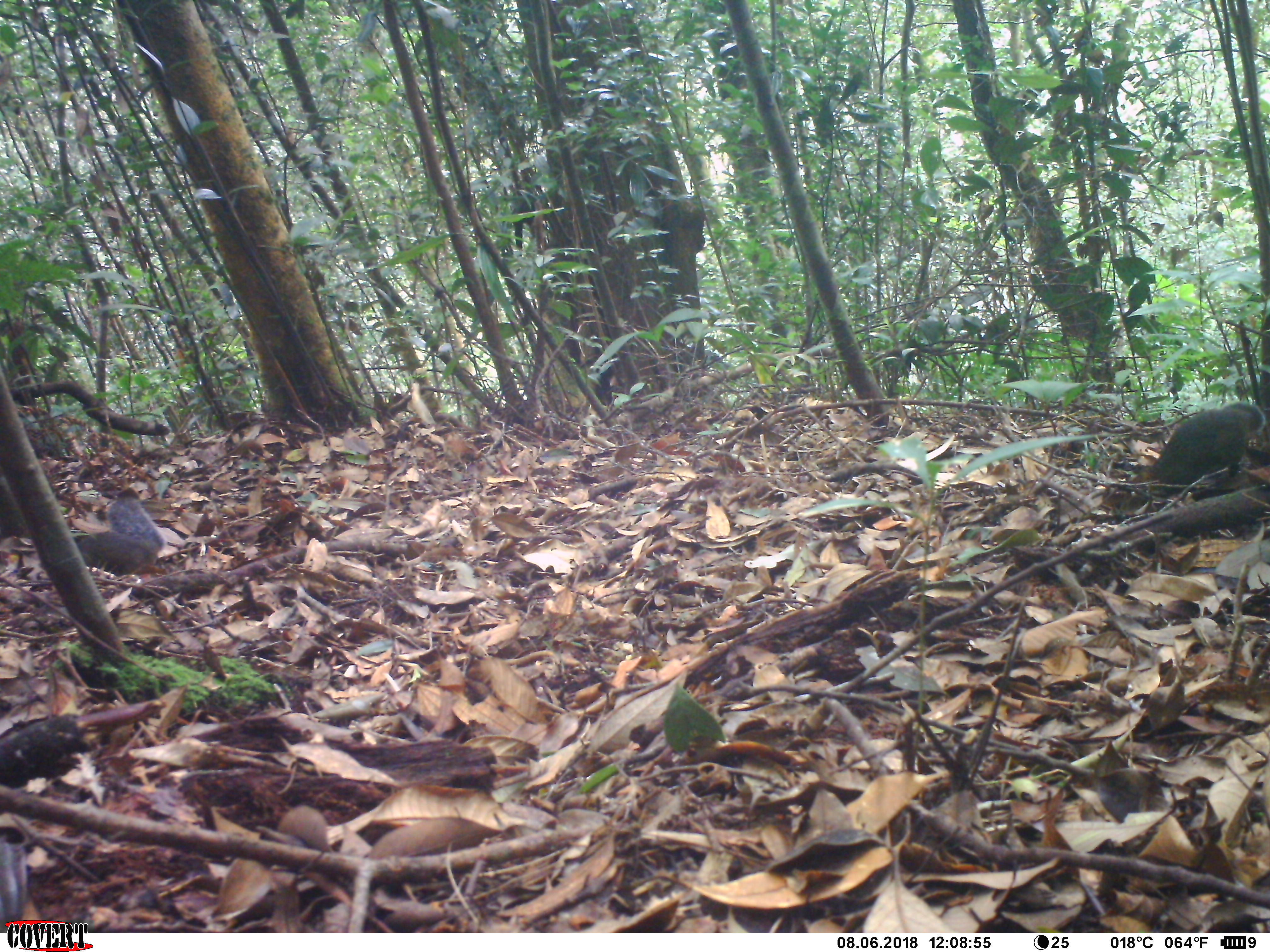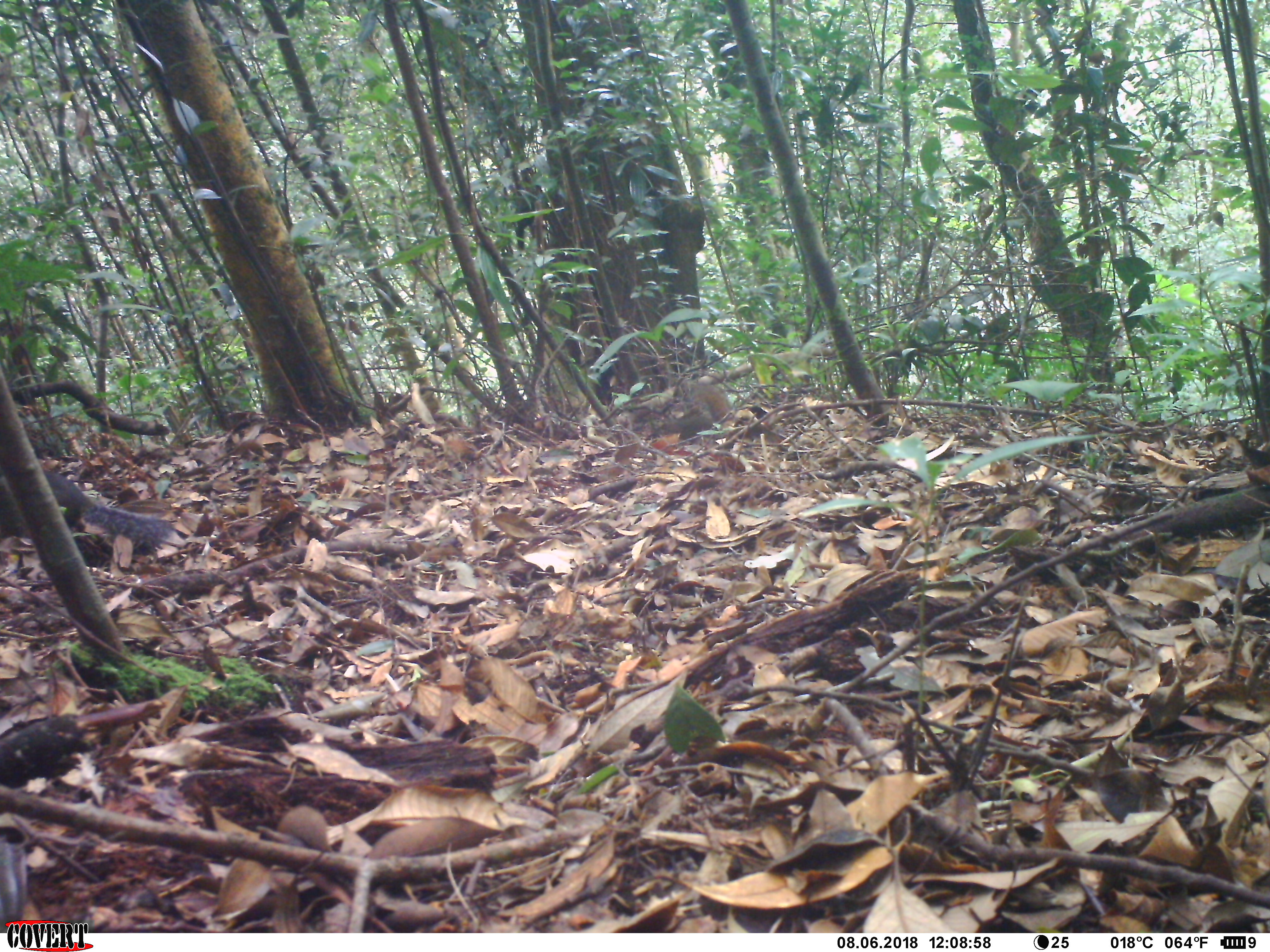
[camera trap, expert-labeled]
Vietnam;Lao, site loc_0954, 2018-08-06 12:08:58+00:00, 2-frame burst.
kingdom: Animalia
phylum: Chordata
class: Mammalia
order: Rodentia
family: Sciuridae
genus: Dremomys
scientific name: Dremomys rufigenis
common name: red-cheeked squirrel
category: red cheeked squirrel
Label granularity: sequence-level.